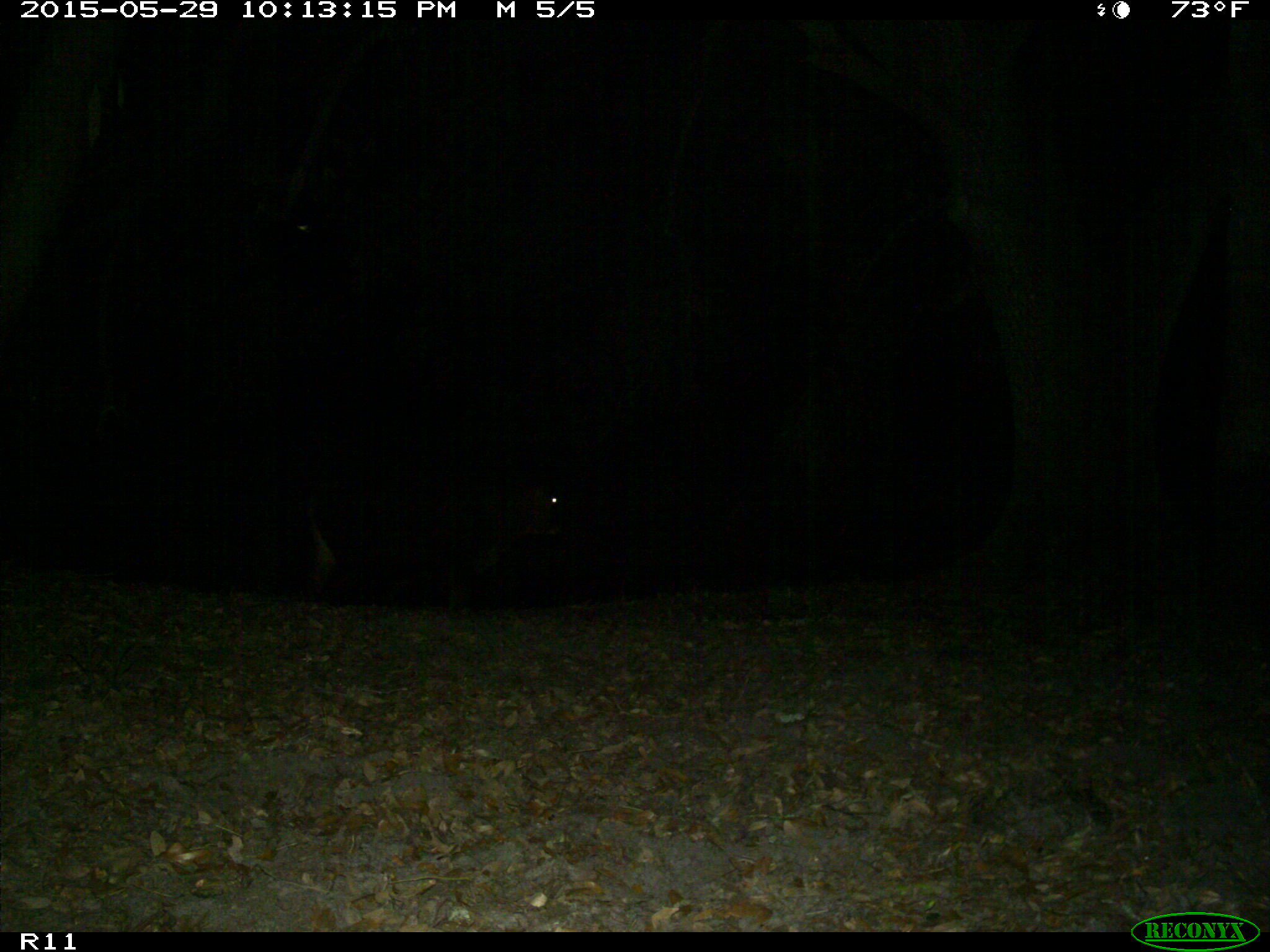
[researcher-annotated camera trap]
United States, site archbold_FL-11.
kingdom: Animalia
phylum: Chordata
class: Mammalia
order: Artiodactyla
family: Bovidae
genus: Bos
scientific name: Bos taurus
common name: domestic cow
Bos taurus (domestic cow).